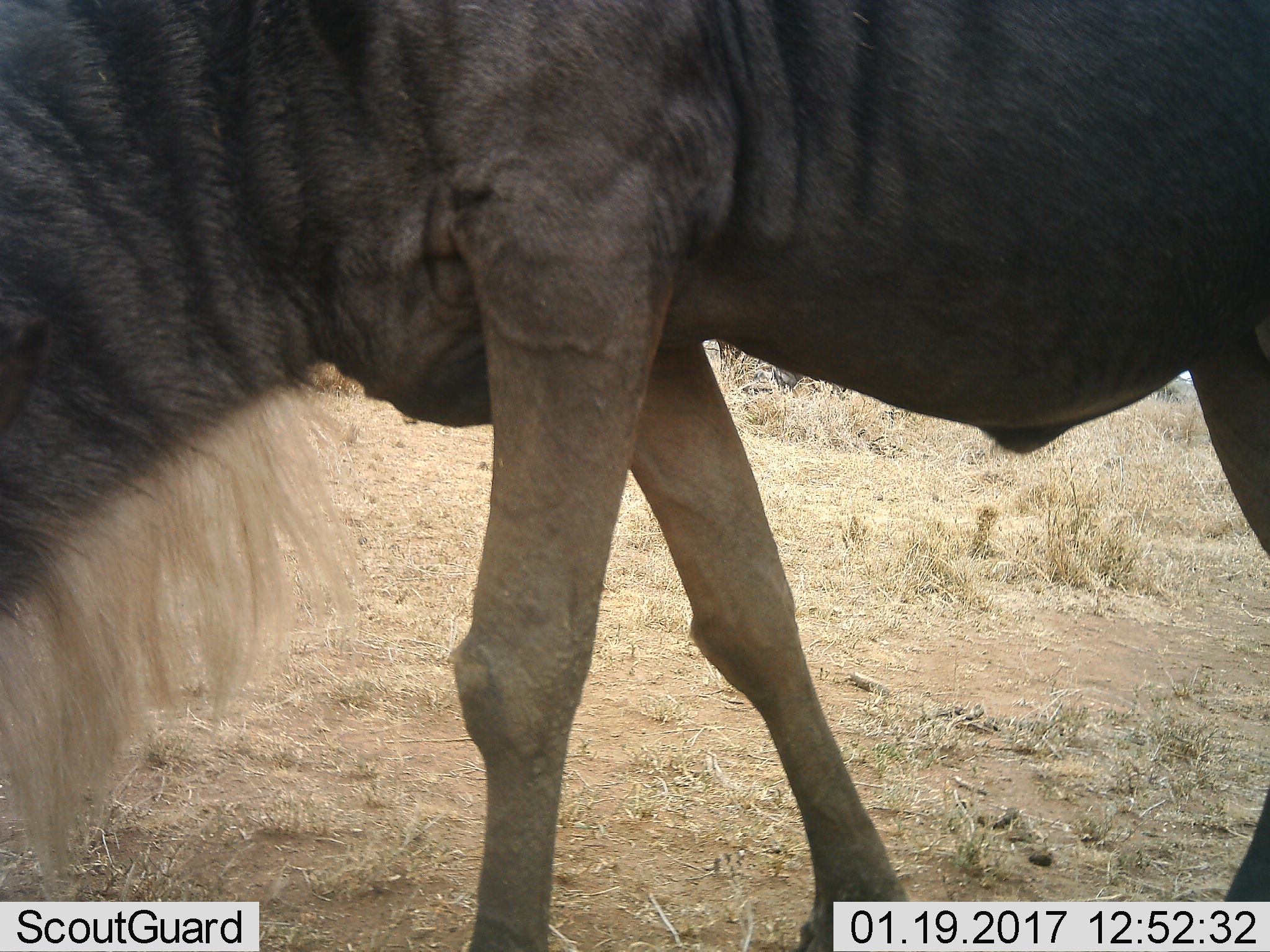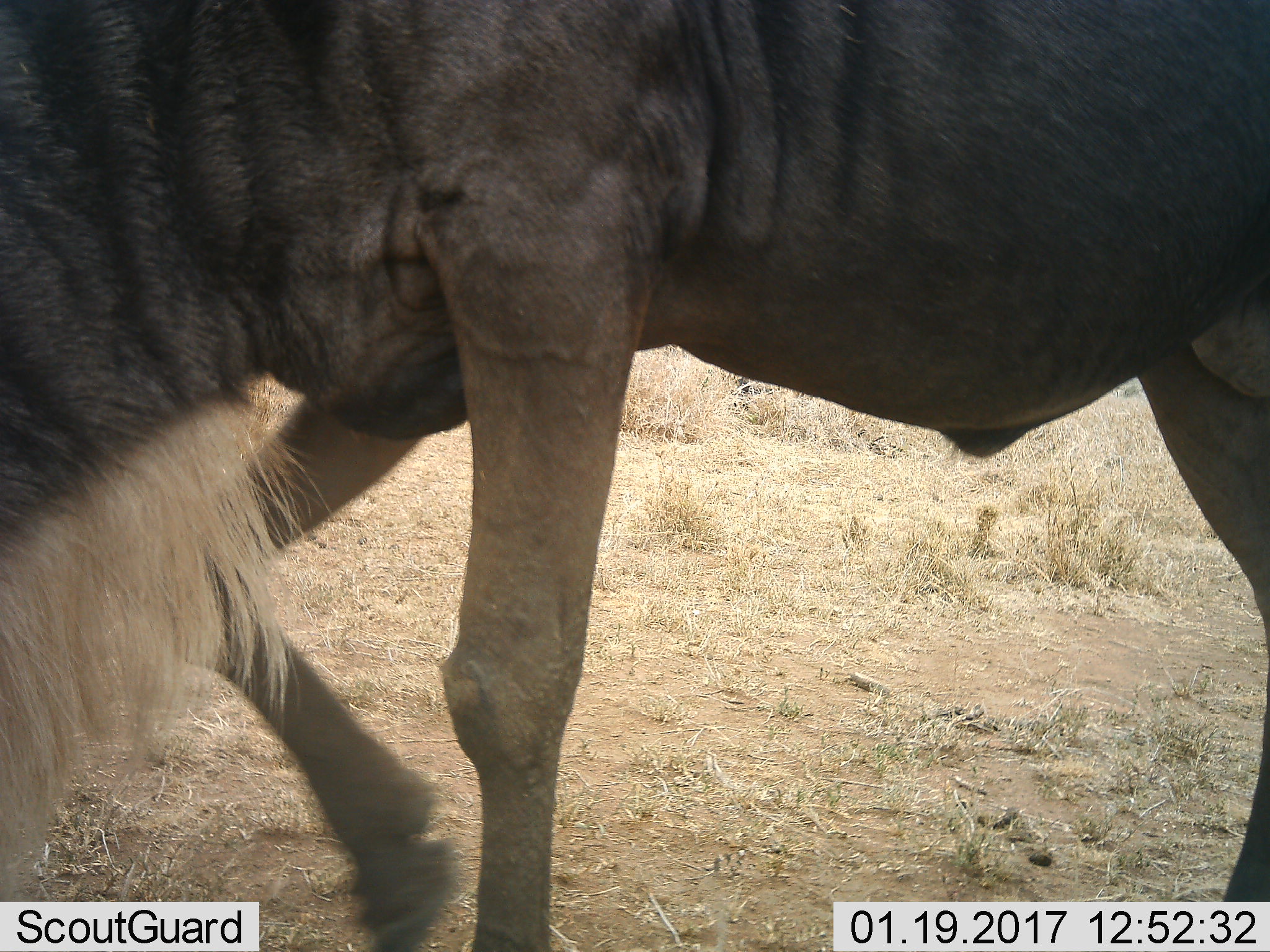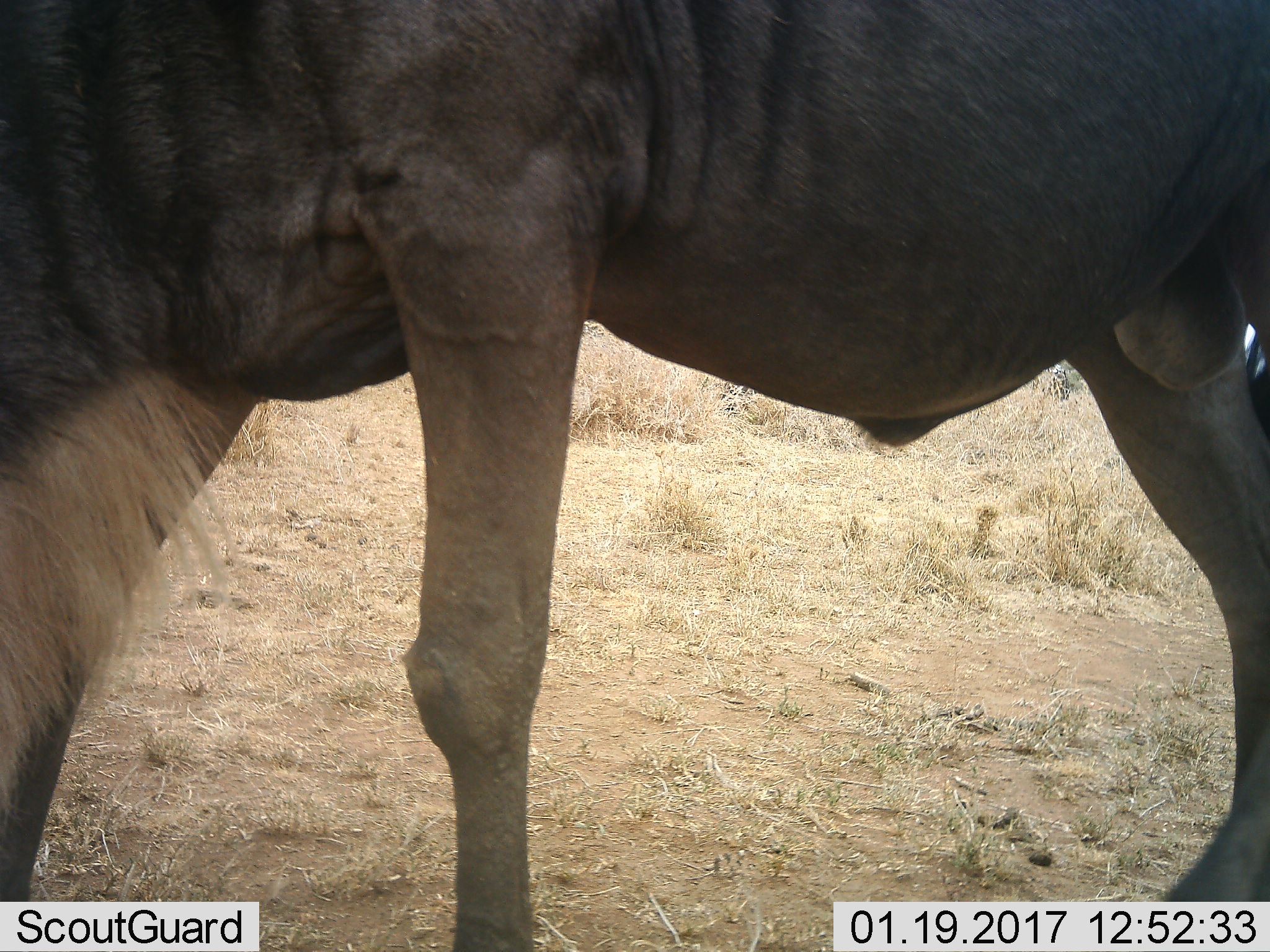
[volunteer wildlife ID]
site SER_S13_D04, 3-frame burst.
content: unidentified animal